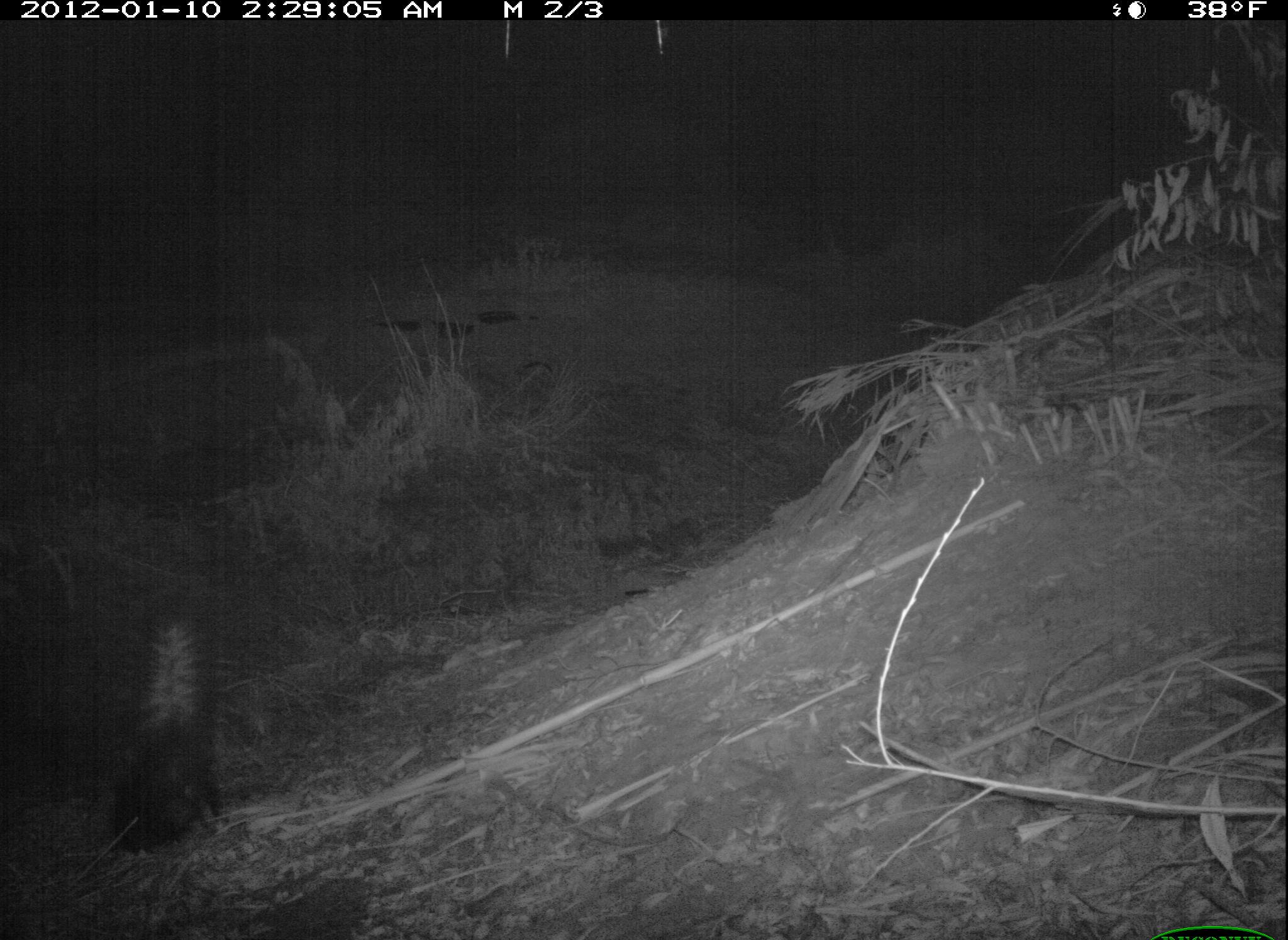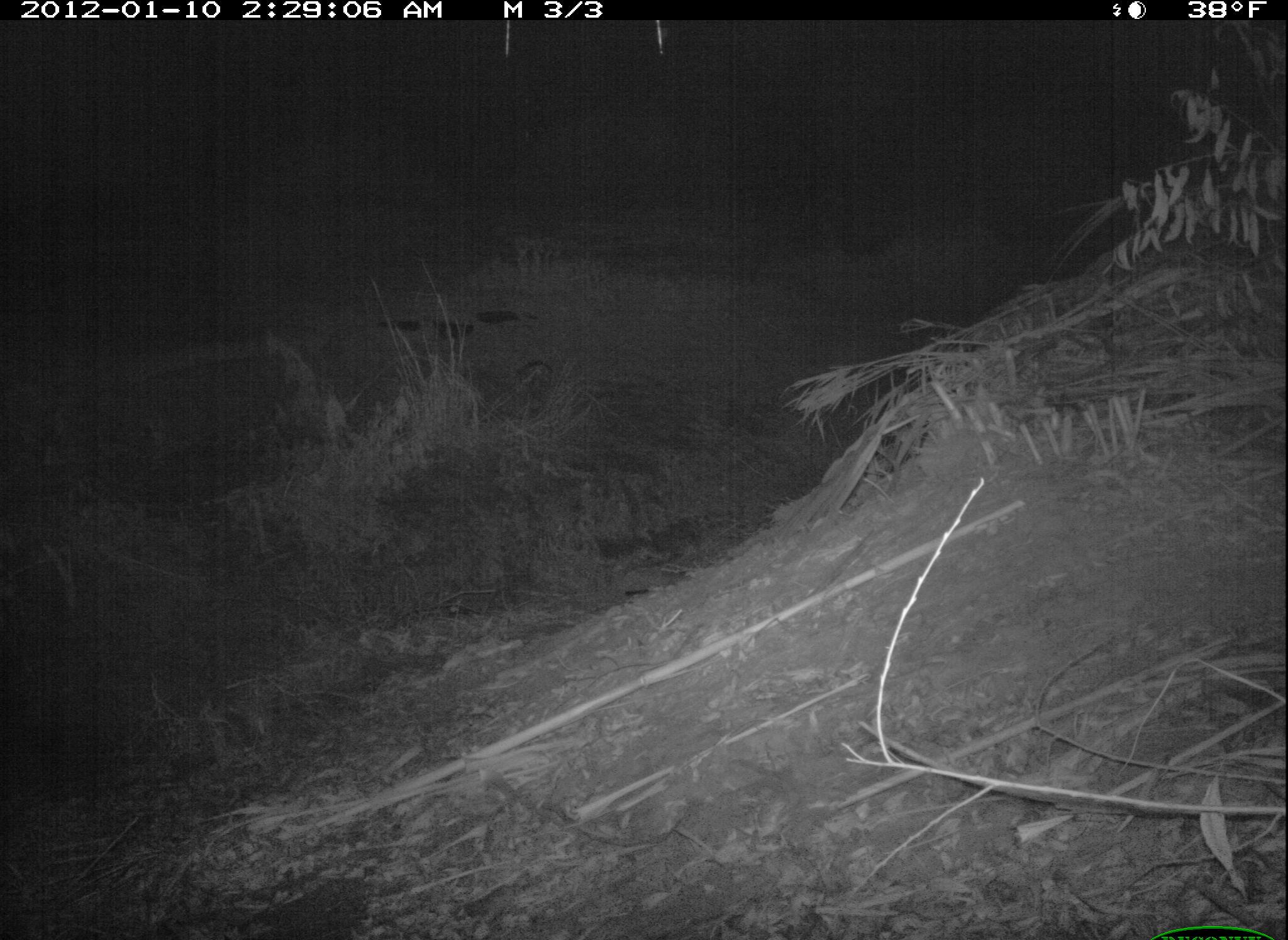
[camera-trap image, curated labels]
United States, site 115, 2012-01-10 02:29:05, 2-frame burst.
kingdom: Animalia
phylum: Chordata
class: Mammalia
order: Carnivora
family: Mephitidae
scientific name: Mephitidae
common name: skunk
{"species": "skunk (Mephitidae)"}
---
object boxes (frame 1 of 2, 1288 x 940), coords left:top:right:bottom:
skunk: 103:594:243:876